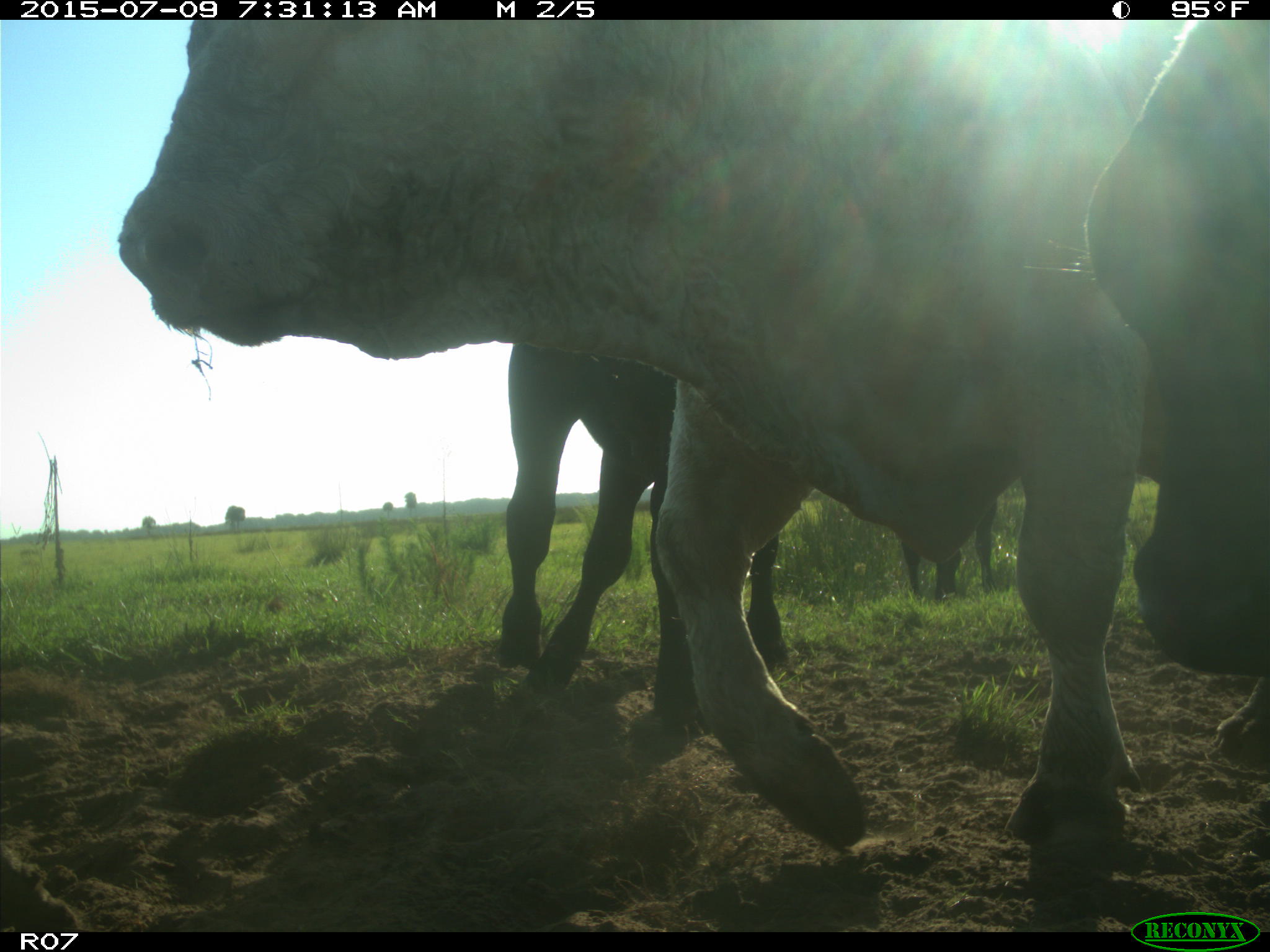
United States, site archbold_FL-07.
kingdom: Animalia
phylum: Chordata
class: Mammalia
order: Artiodactyla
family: Bovidae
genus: Bos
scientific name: Bos taurus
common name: domestic cow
Bos taurus (domestic cow).